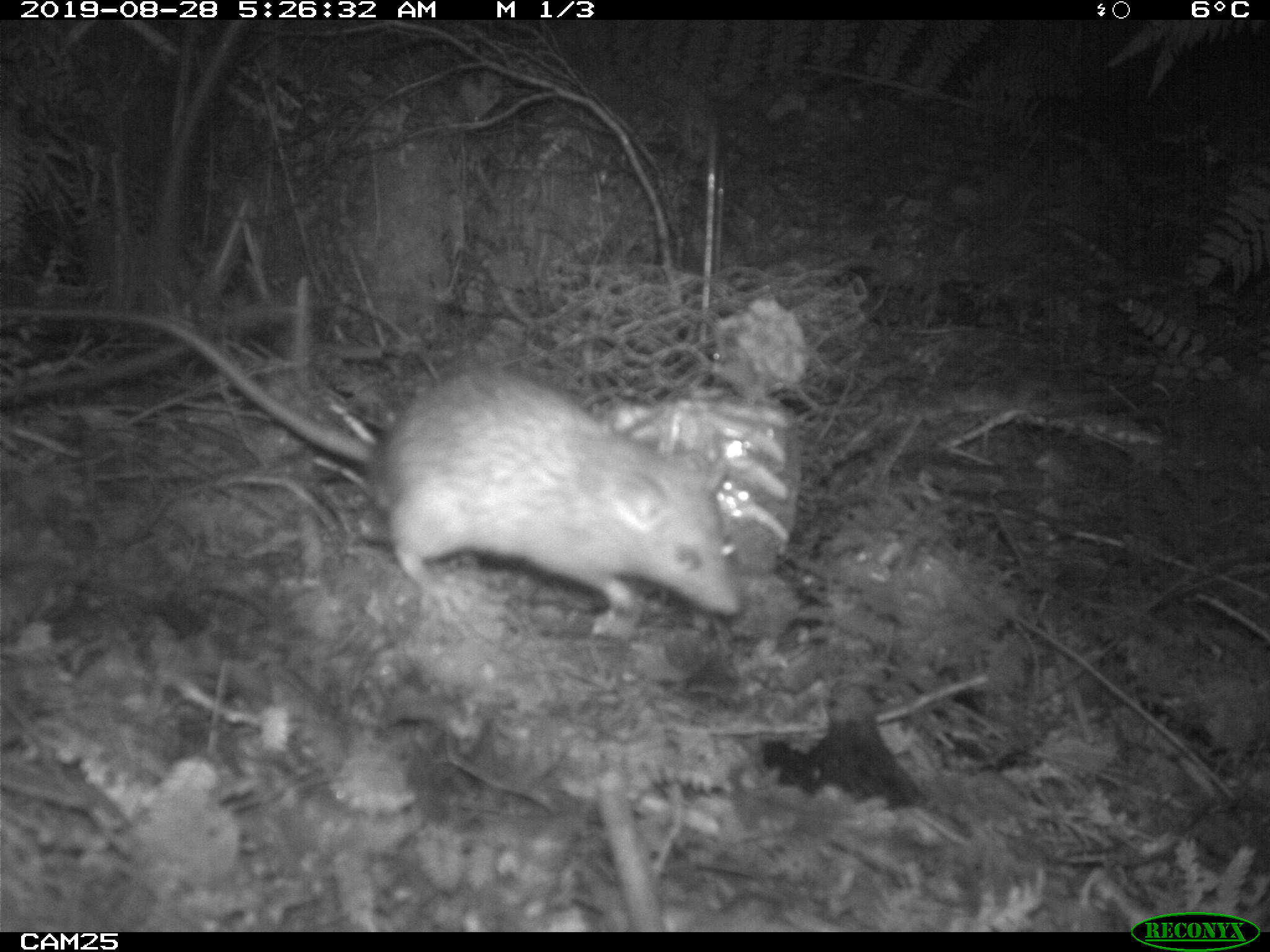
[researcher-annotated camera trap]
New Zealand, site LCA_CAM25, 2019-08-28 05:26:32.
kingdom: Animalia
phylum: Chordata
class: Mammalia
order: Rodentia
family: Muridae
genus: Rattus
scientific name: Rattus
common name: rat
Rat (Rattus).